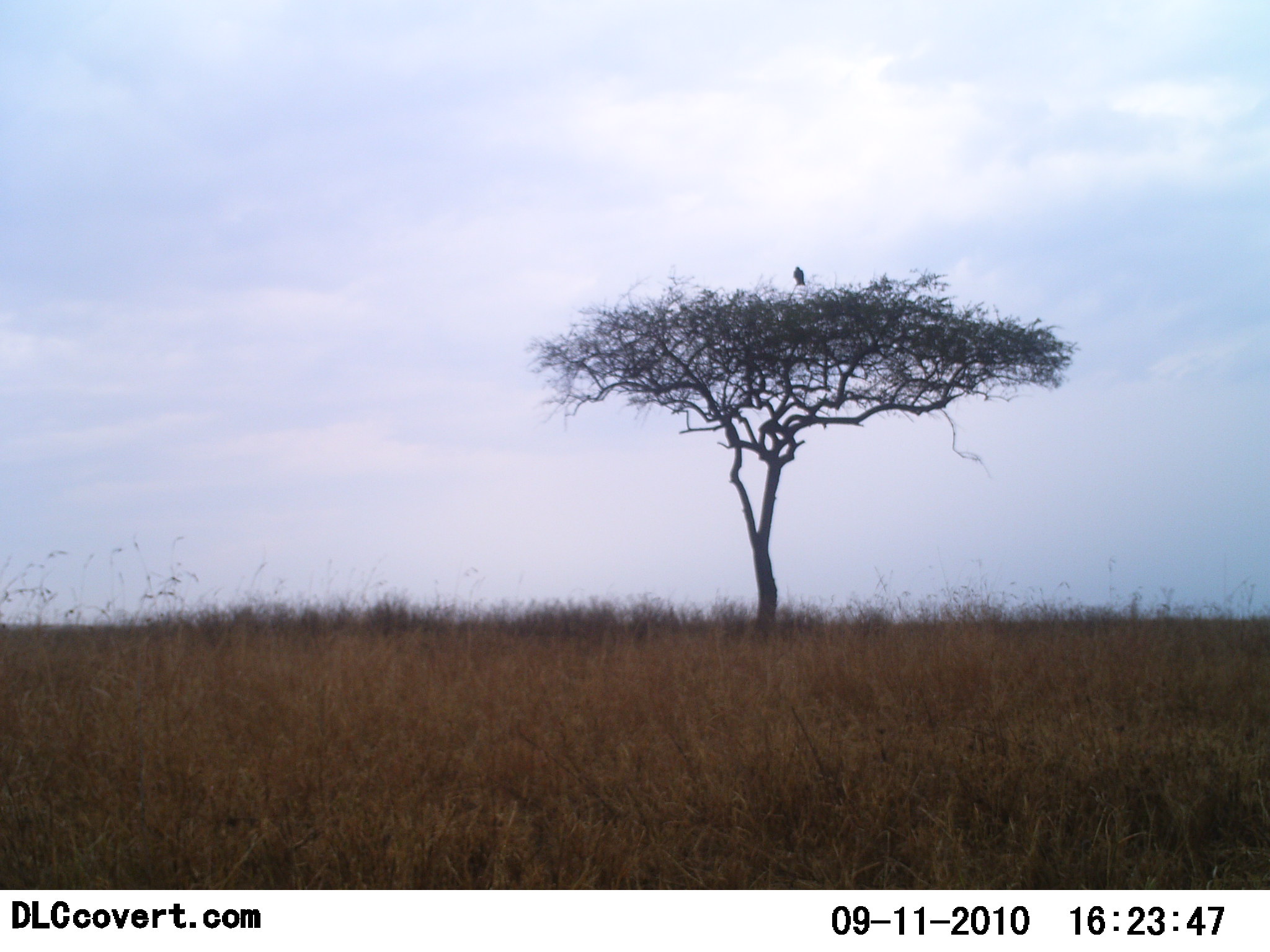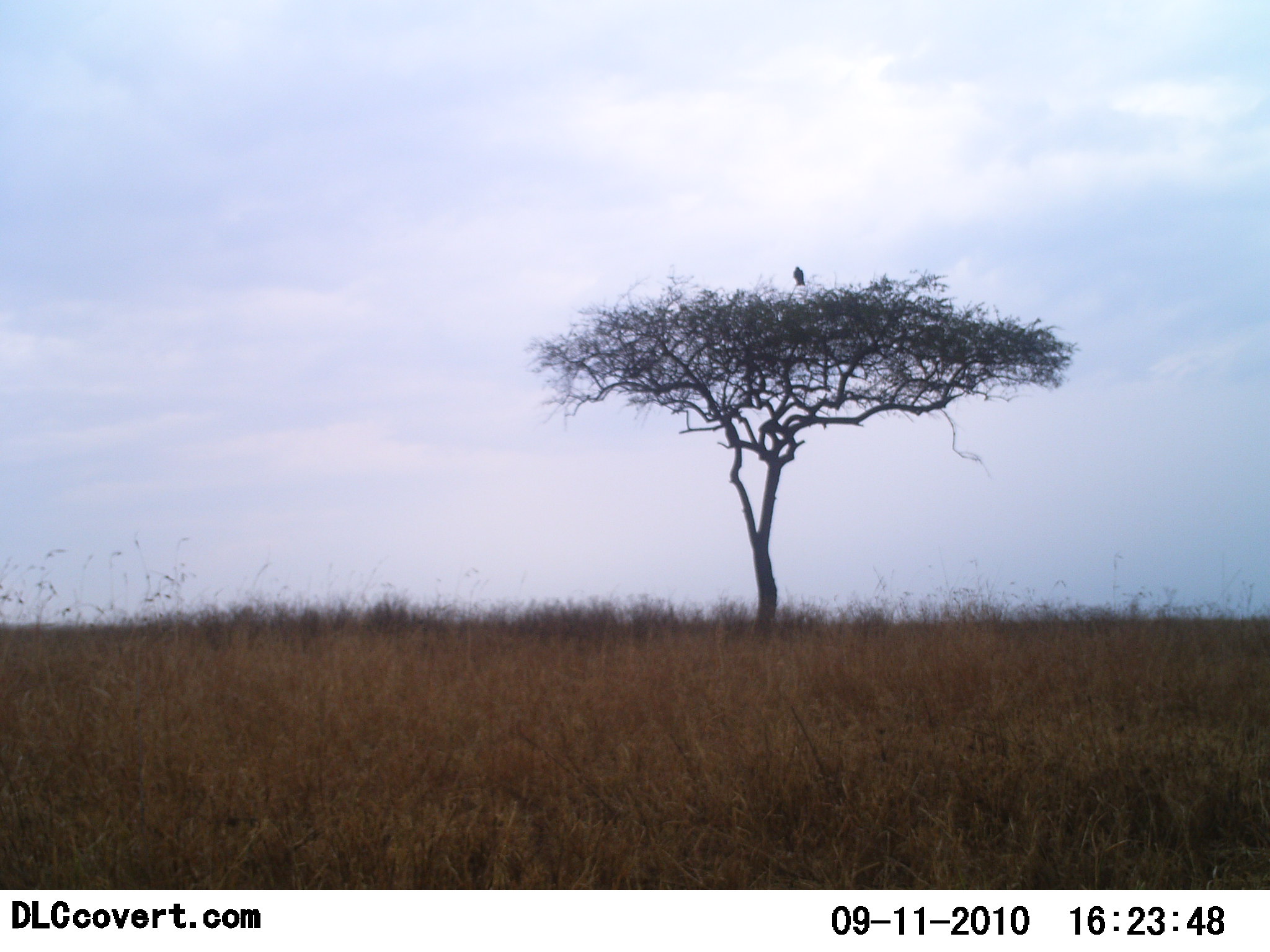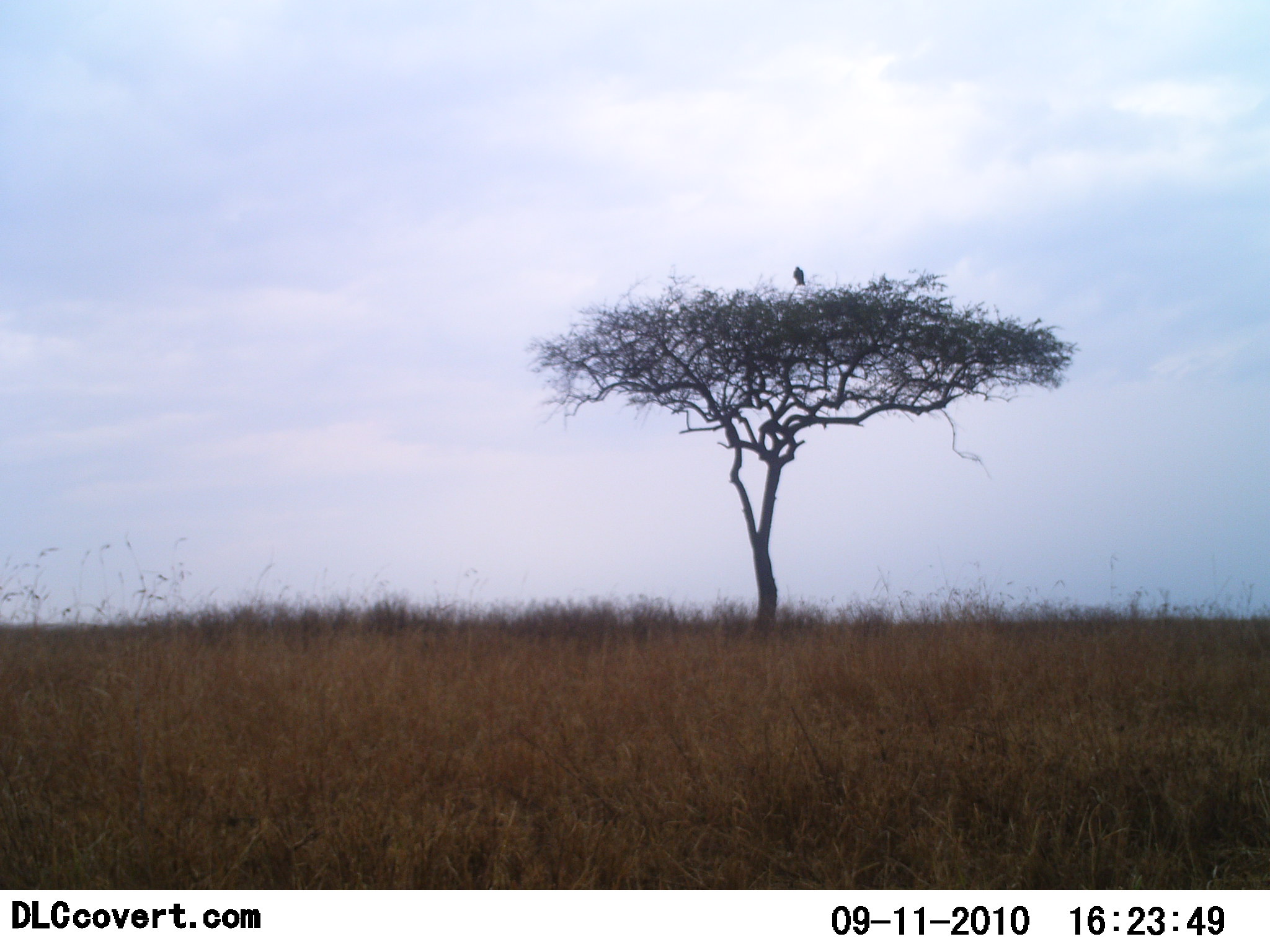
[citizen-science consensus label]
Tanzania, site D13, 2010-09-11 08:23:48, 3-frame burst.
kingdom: Animalia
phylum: Chordata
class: Aves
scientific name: Aves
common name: bird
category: otherbird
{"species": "otherbird (bird) (Aves)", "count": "1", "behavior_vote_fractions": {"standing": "67%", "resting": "40%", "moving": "0%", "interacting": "0%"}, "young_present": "0%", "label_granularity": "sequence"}